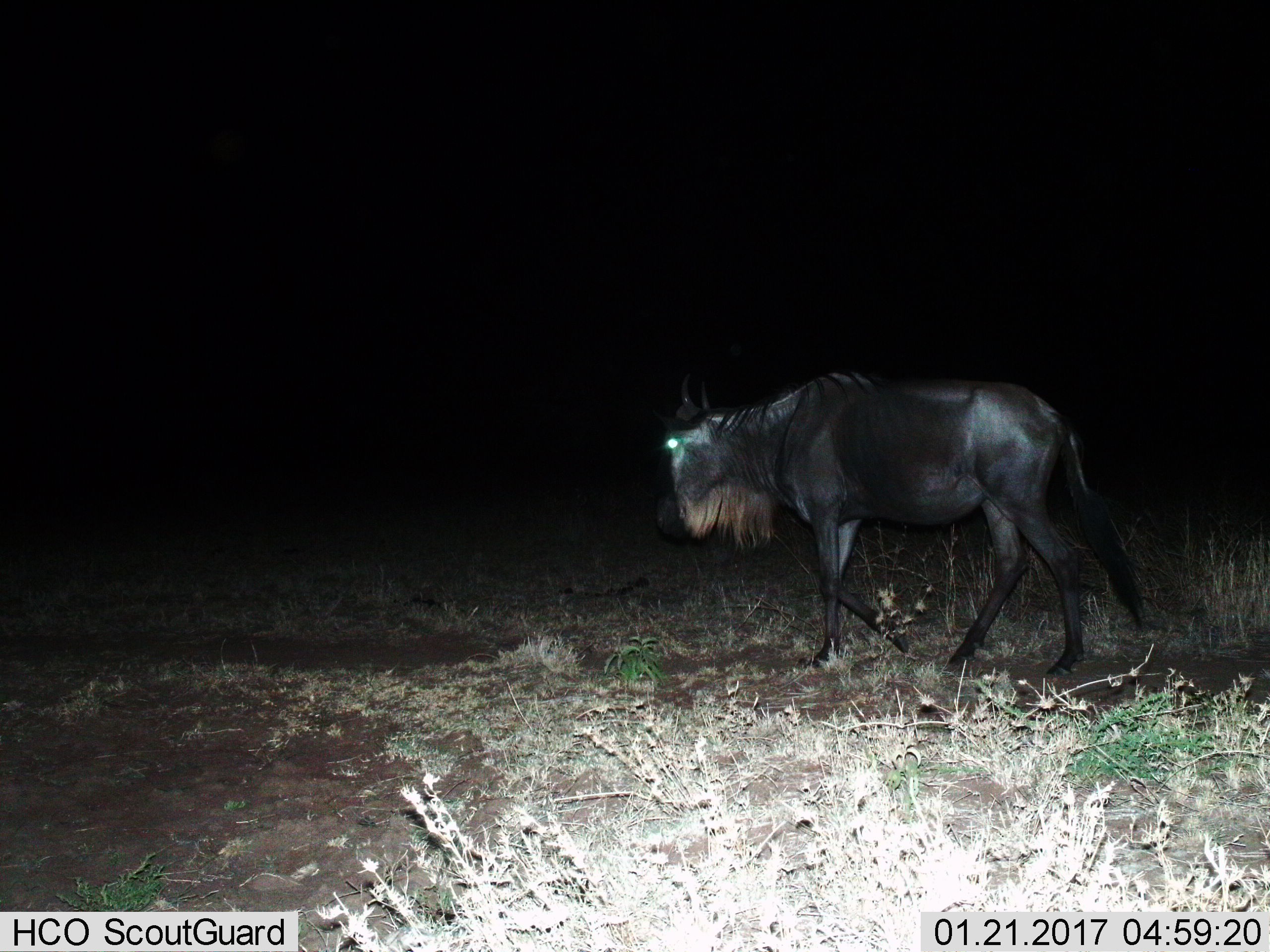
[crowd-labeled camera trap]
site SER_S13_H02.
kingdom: Animalia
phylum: Chordata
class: Mammalia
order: Artiodactyla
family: Bovidae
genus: Connochaetes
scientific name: Connochaetes taurinus taurinus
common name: blue wildebeest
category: wildebeestblue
Wildebeestblue (blue wildebeest) (Connochaetes taurinus taurinus), count 1. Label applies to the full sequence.